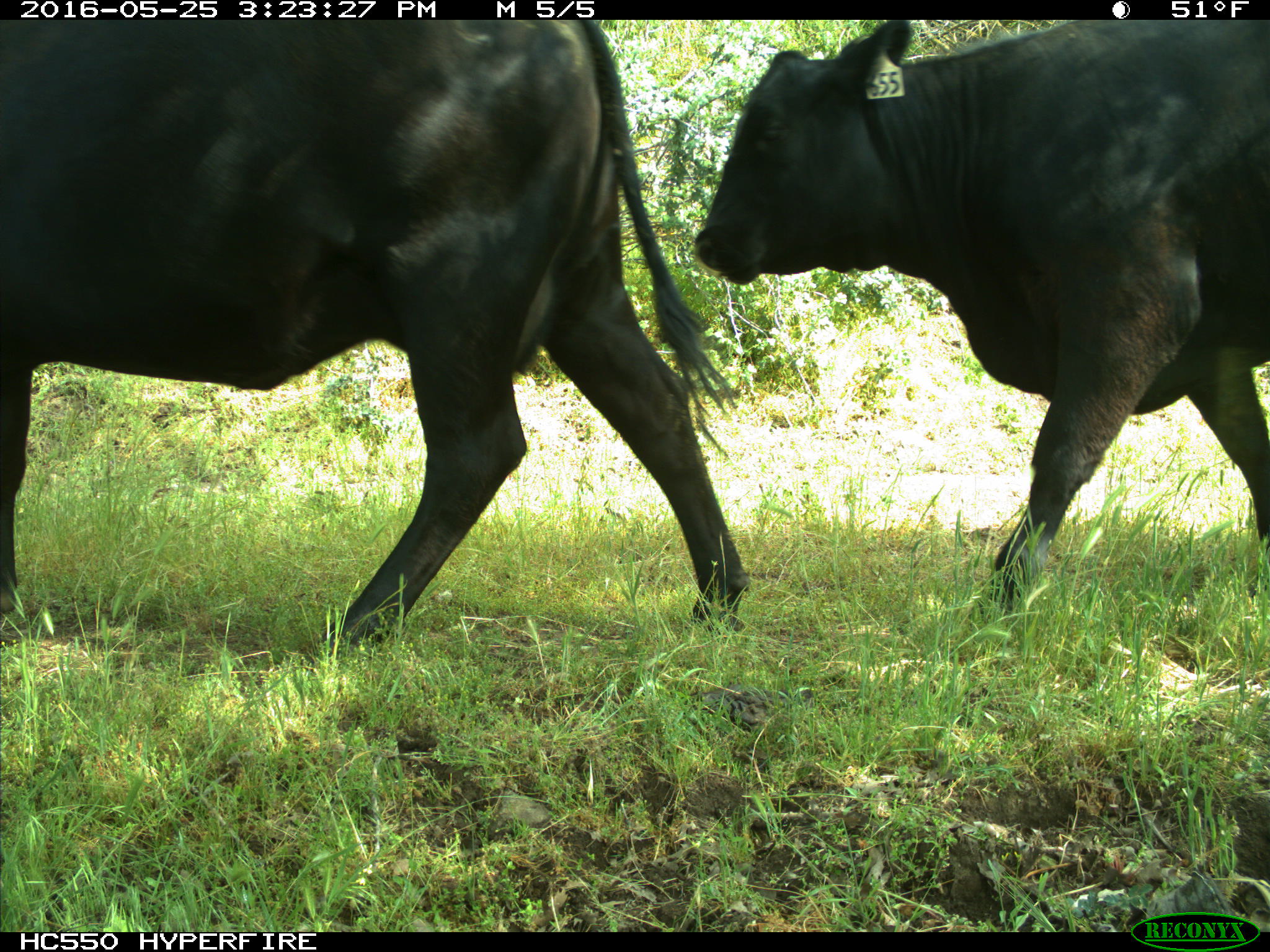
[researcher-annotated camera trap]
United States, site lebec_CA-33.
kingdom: Animalia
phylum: Chordata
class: Mammalia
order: Artiodactyla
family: Bovidae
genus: Bos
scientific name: Bos taurus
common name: domestic cow